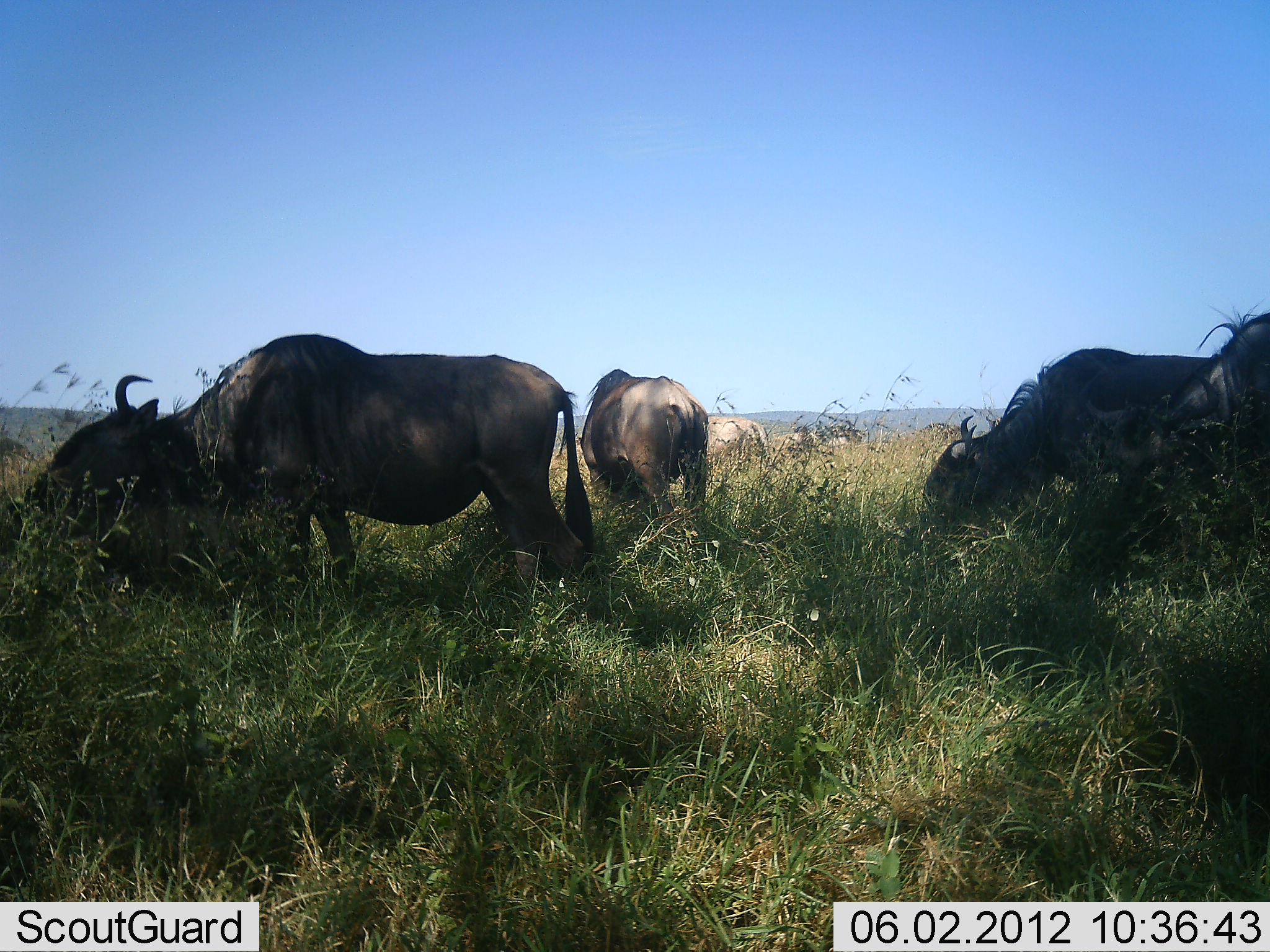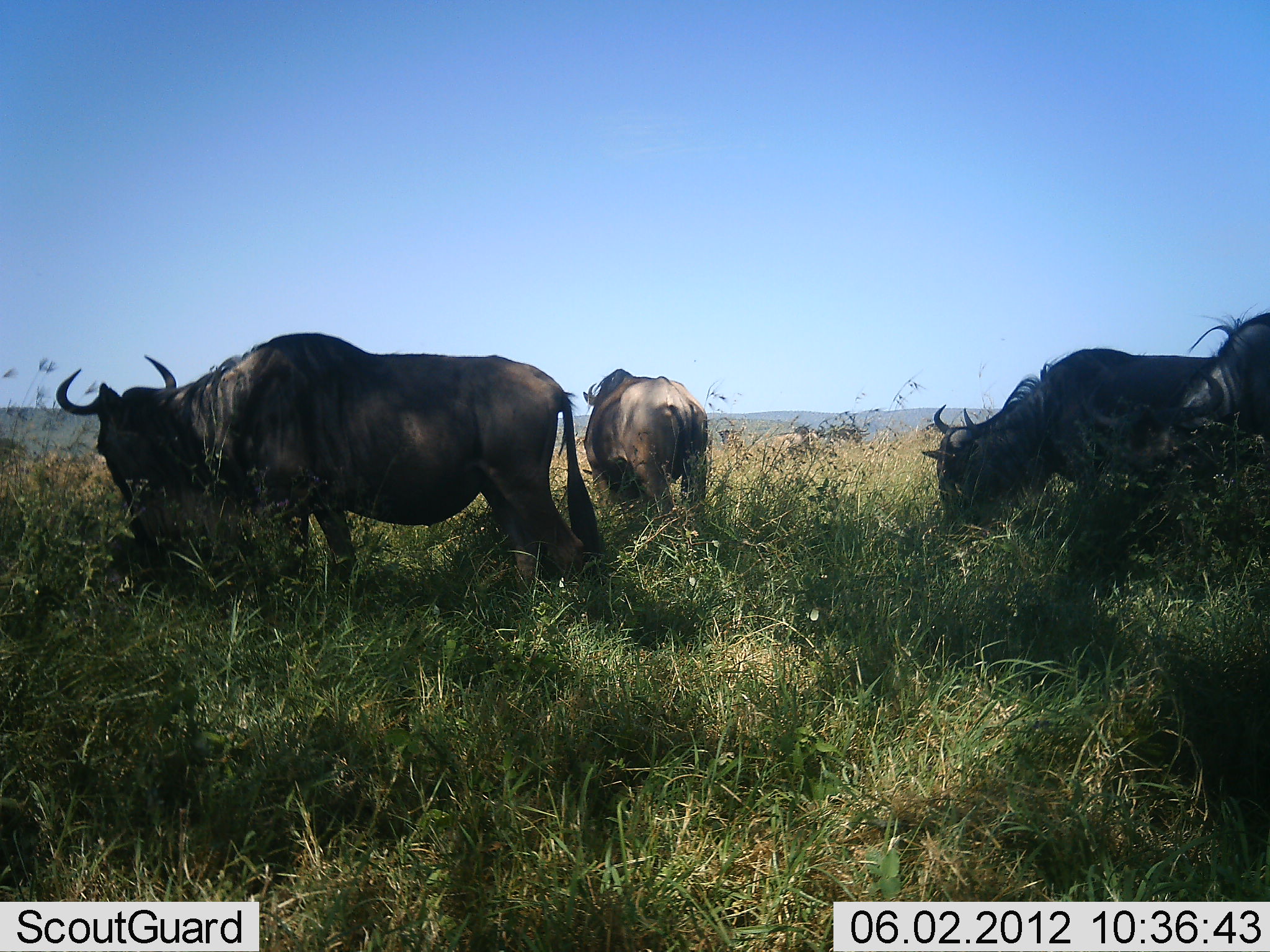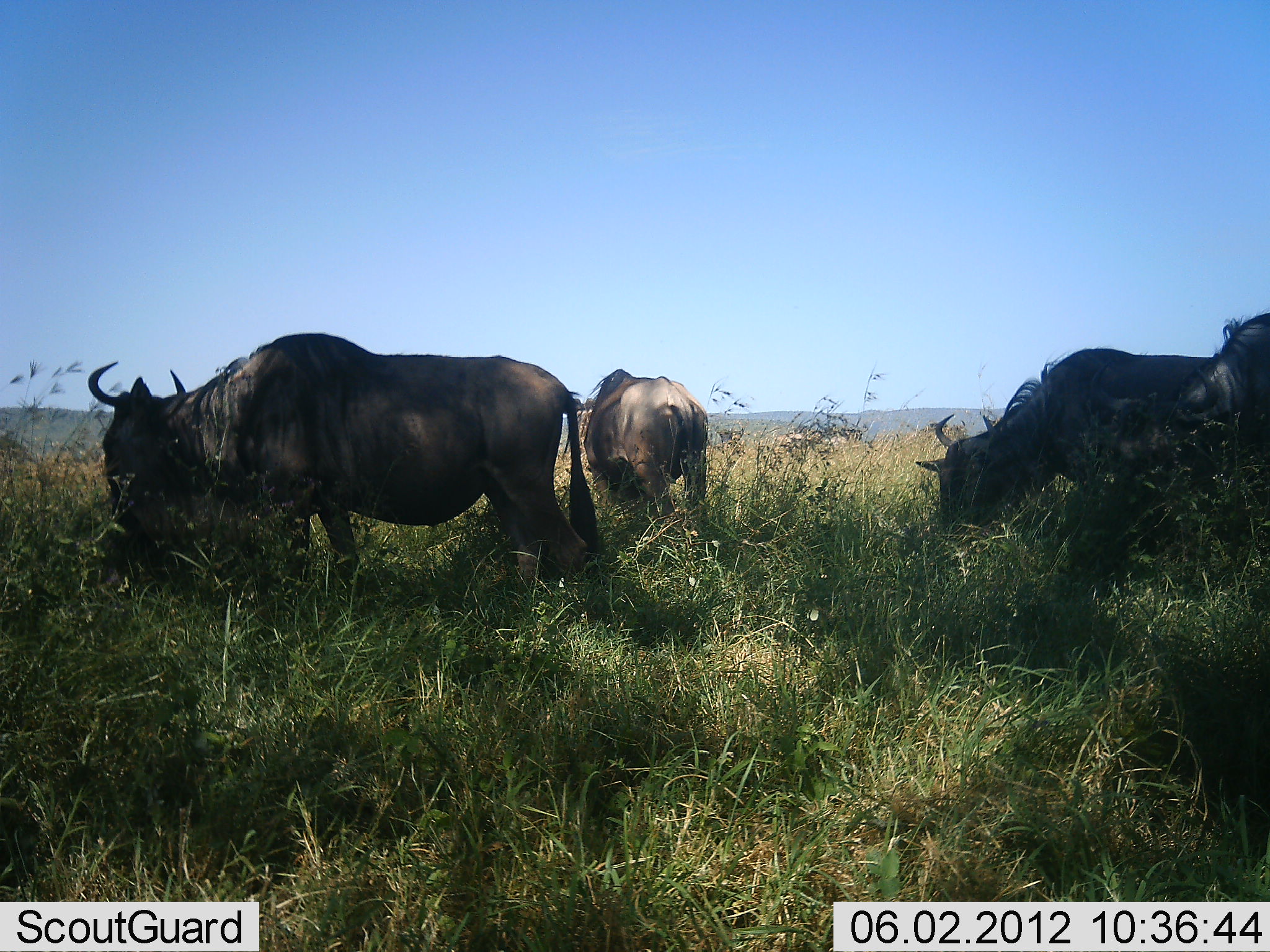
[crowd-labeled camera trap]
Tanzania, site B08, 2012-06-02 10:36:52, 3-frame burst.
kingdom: Animalia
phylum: Chordata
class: Mammalia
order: Artiodactyla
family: Bovidae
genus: Connochaetes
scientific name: Connochaetes taurinus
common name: blue wildebeest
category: wildebeest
Wildebeest (blue wildebeest) (Connochaetes taurinus), count 4. Behavior (volunteer vote fractions): standing 10%, resting 0%, moving 40%, interacting 10%. Young present (vote fraction): 0%. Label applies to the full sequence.